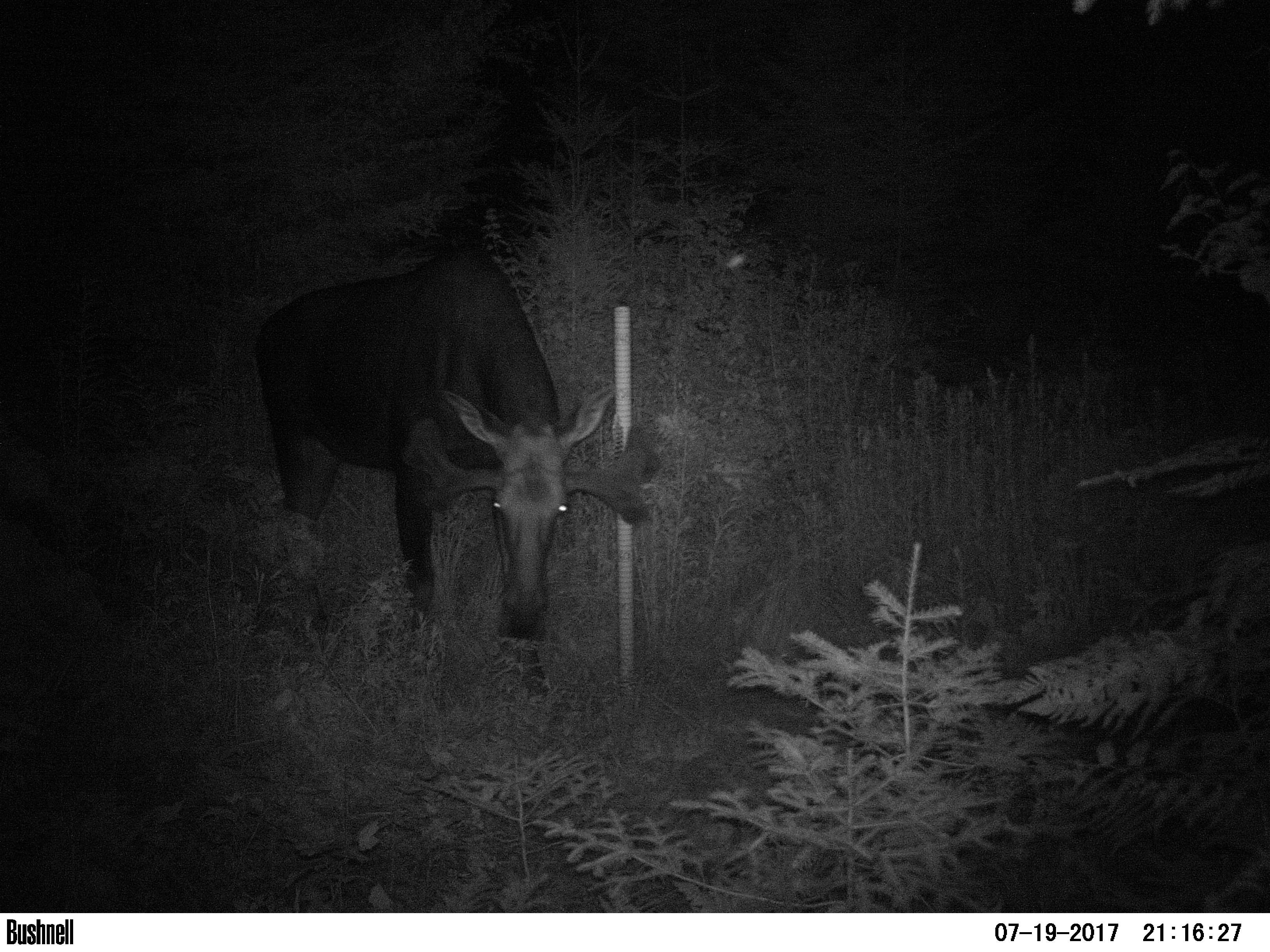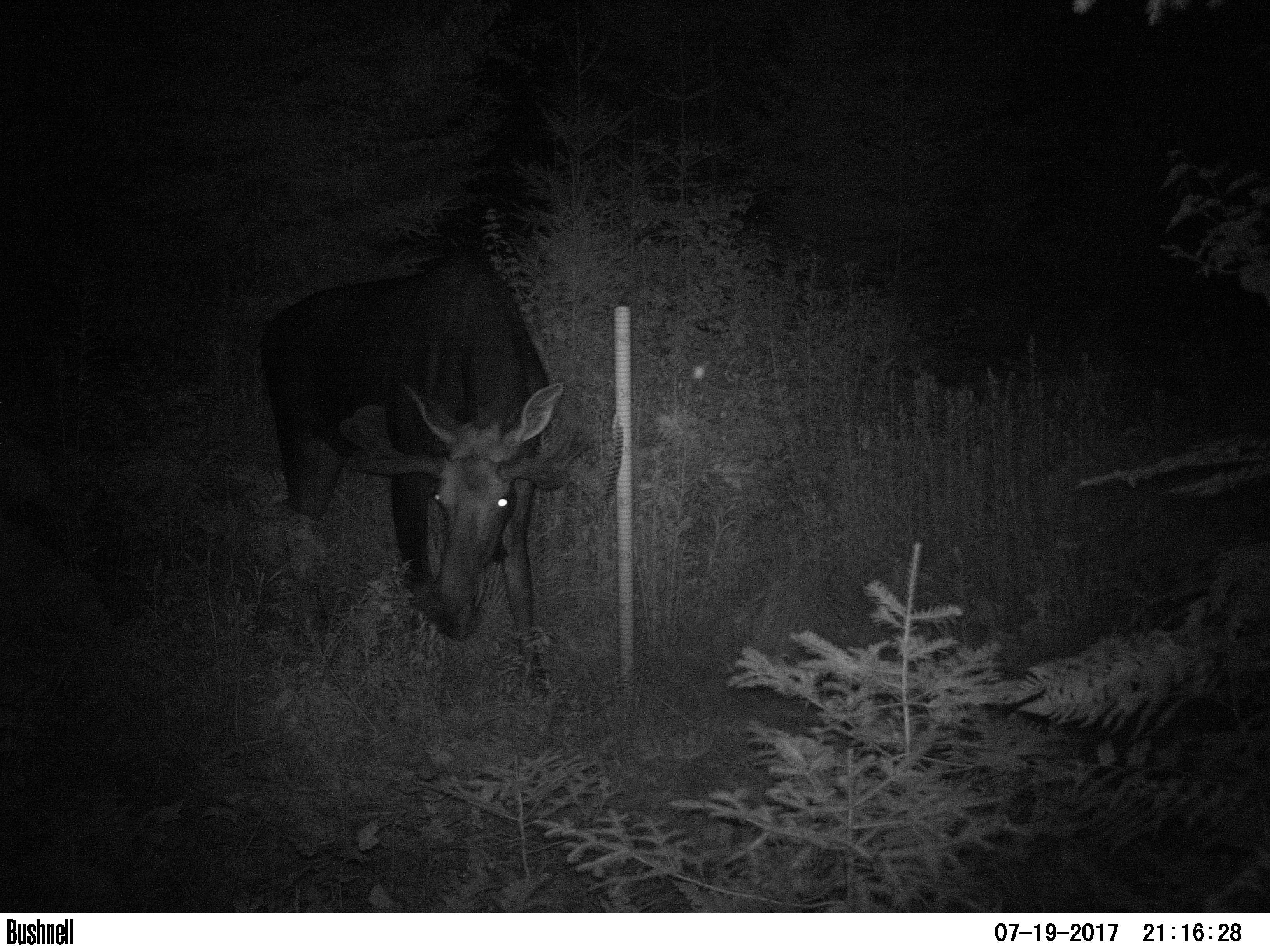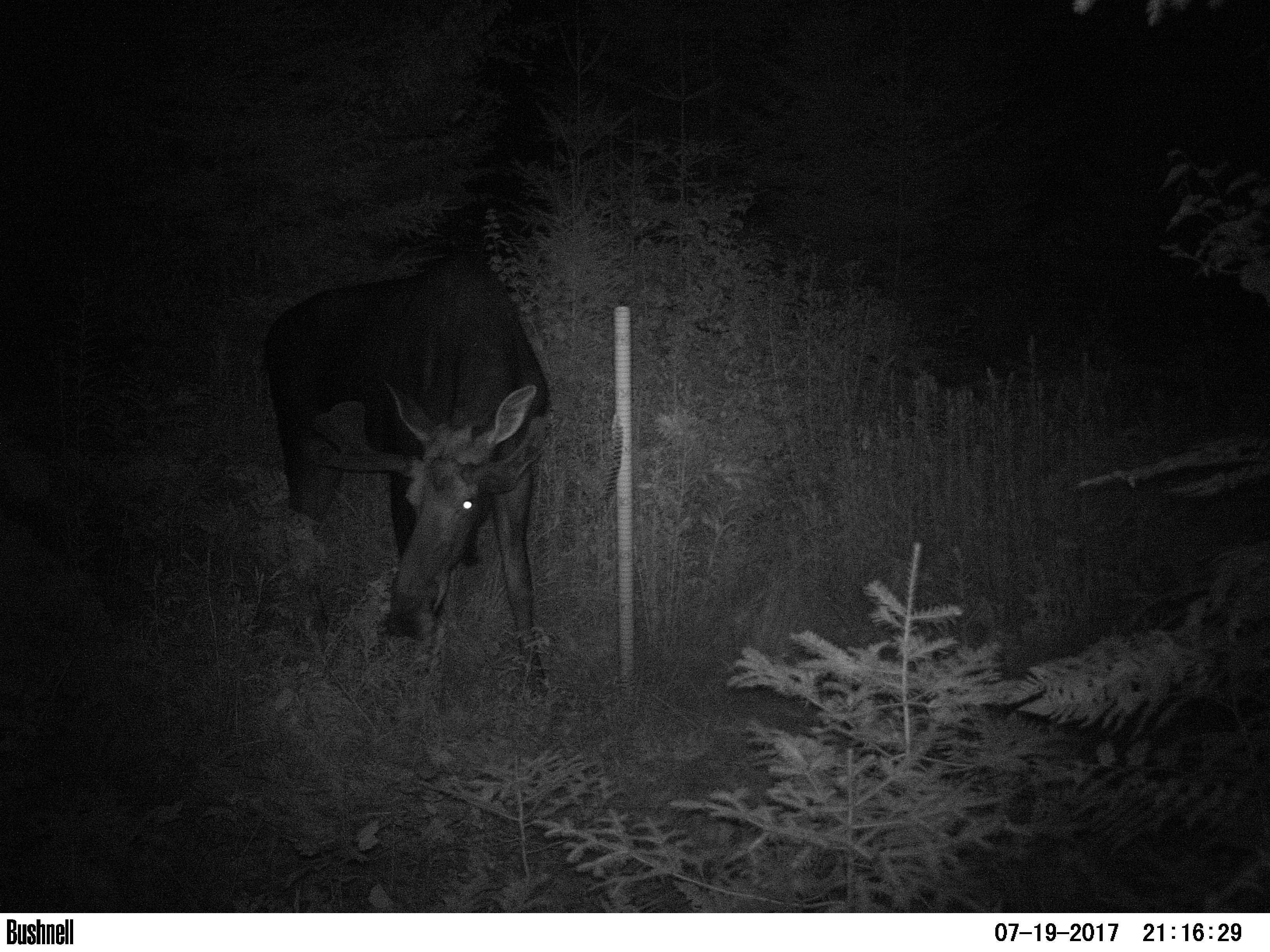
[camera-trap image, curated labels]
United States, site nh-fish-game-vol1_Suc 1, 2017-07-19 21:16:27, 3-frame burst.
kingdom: Animalia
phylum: Chordata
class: Mammalia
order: Artiodactyla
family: Cervidae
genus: Alces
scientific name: Alces alces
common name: moose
Moose (Alces alces).